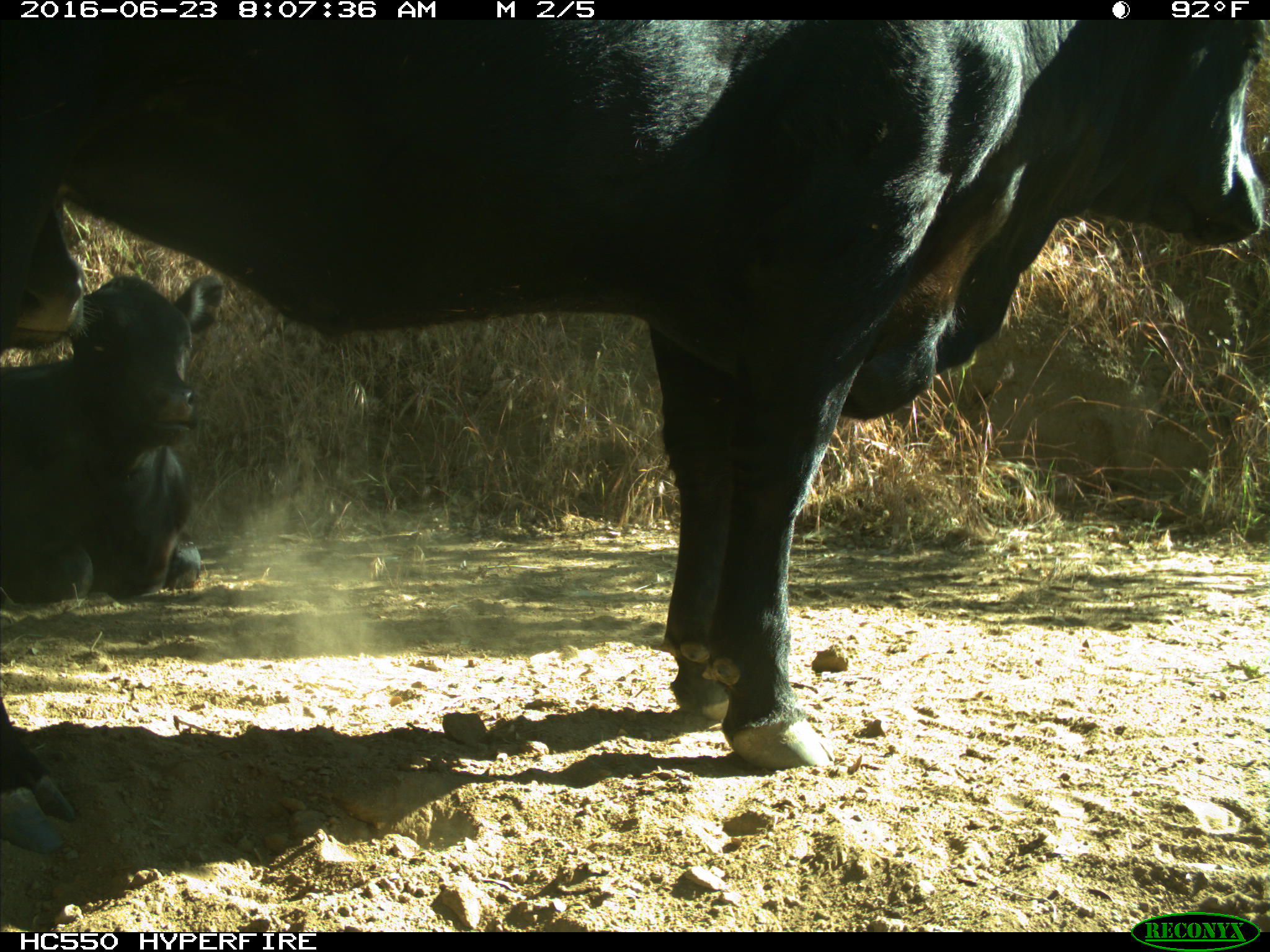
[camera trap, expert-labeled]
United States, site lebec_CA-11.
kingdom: Animalia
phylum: Chordata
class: Mammalia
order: Artiodactyla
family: Bovidae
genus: Bos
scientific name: Bos taurus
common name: domestic cow